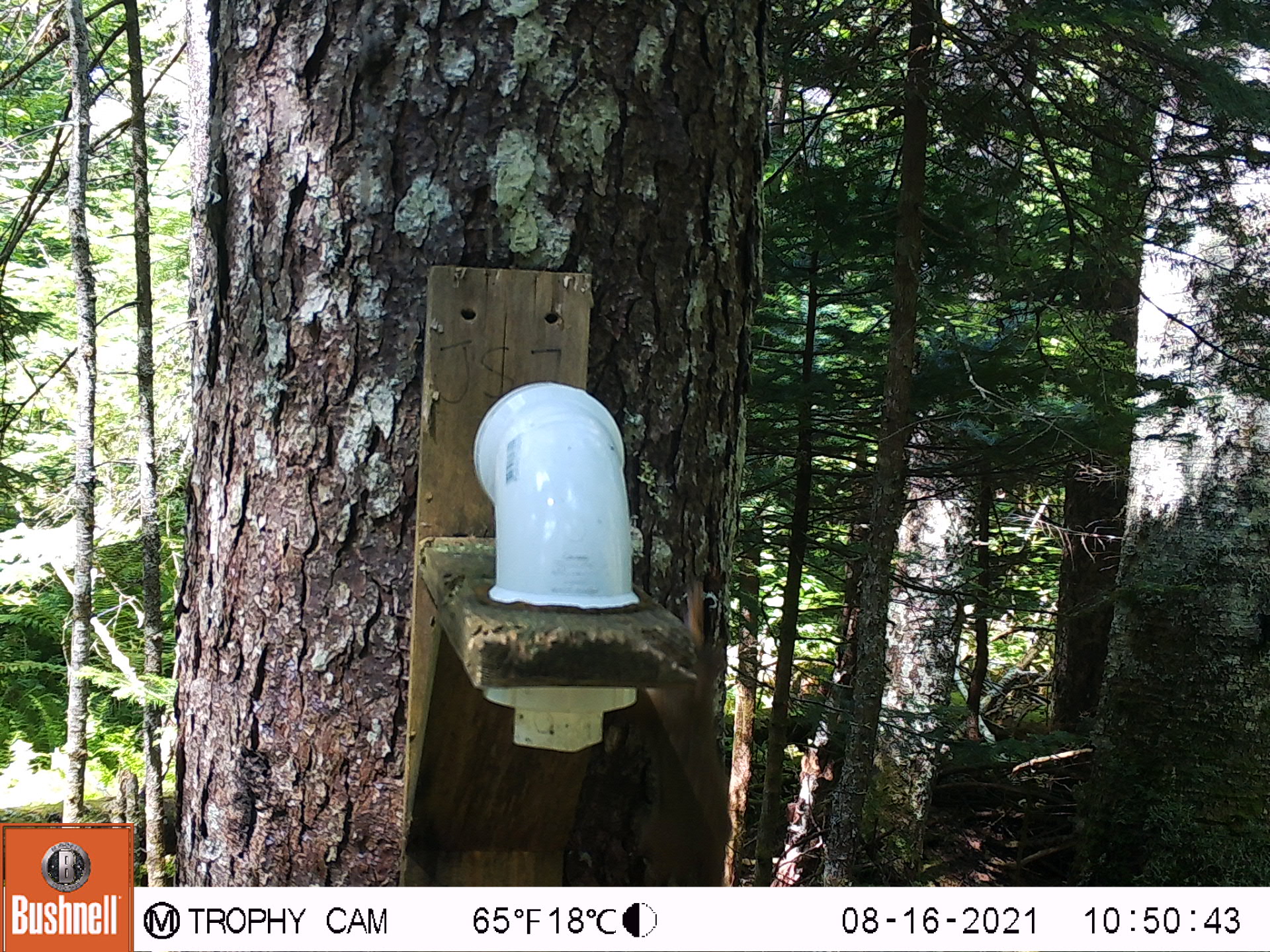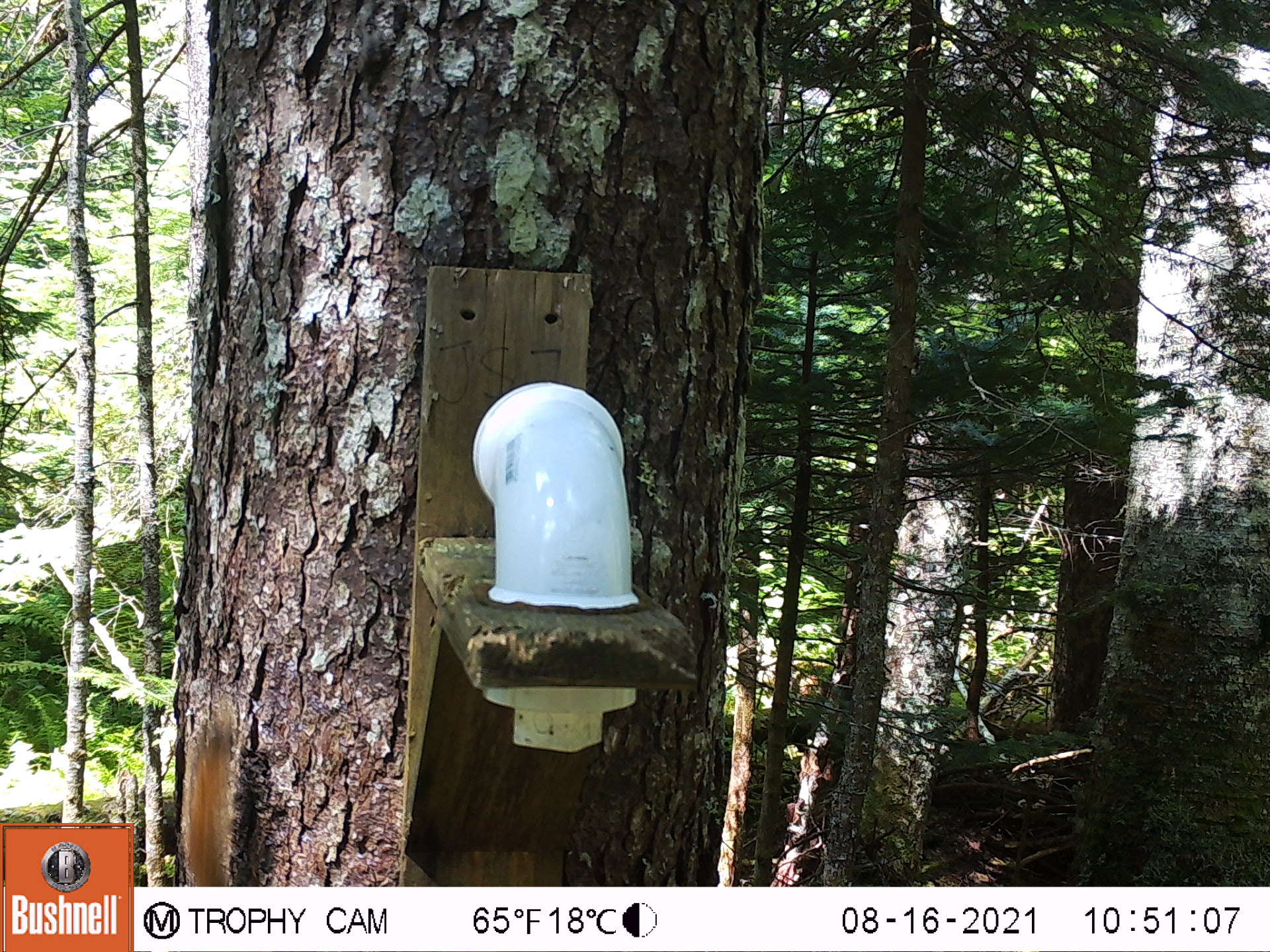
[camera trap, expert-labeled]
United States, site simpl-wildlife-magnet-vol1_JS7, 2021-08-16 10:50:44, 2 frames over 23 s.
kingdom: Animalia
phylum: Chordata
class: Mammalia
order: Rodentia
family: Sciuridae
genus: Tamiasciurus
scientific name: Tamiasciurus hudsonicus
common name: red squirrel